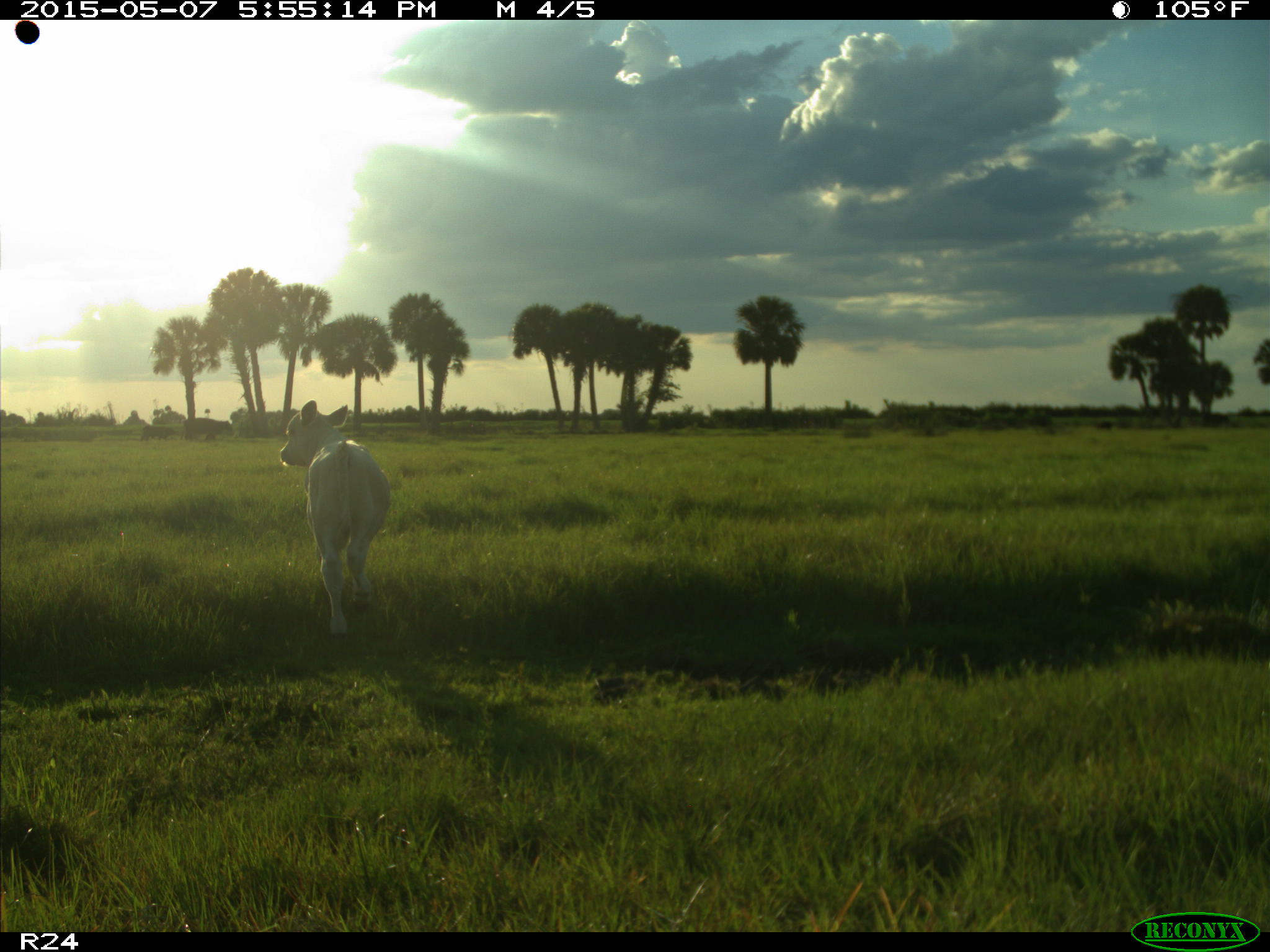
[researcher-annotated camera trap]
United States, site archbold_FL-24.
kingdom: Animalia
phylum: Chordata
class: Mammalia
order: Artiodactyla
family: Bovidae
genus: Bos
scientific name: Bos taurus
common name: domestic cow